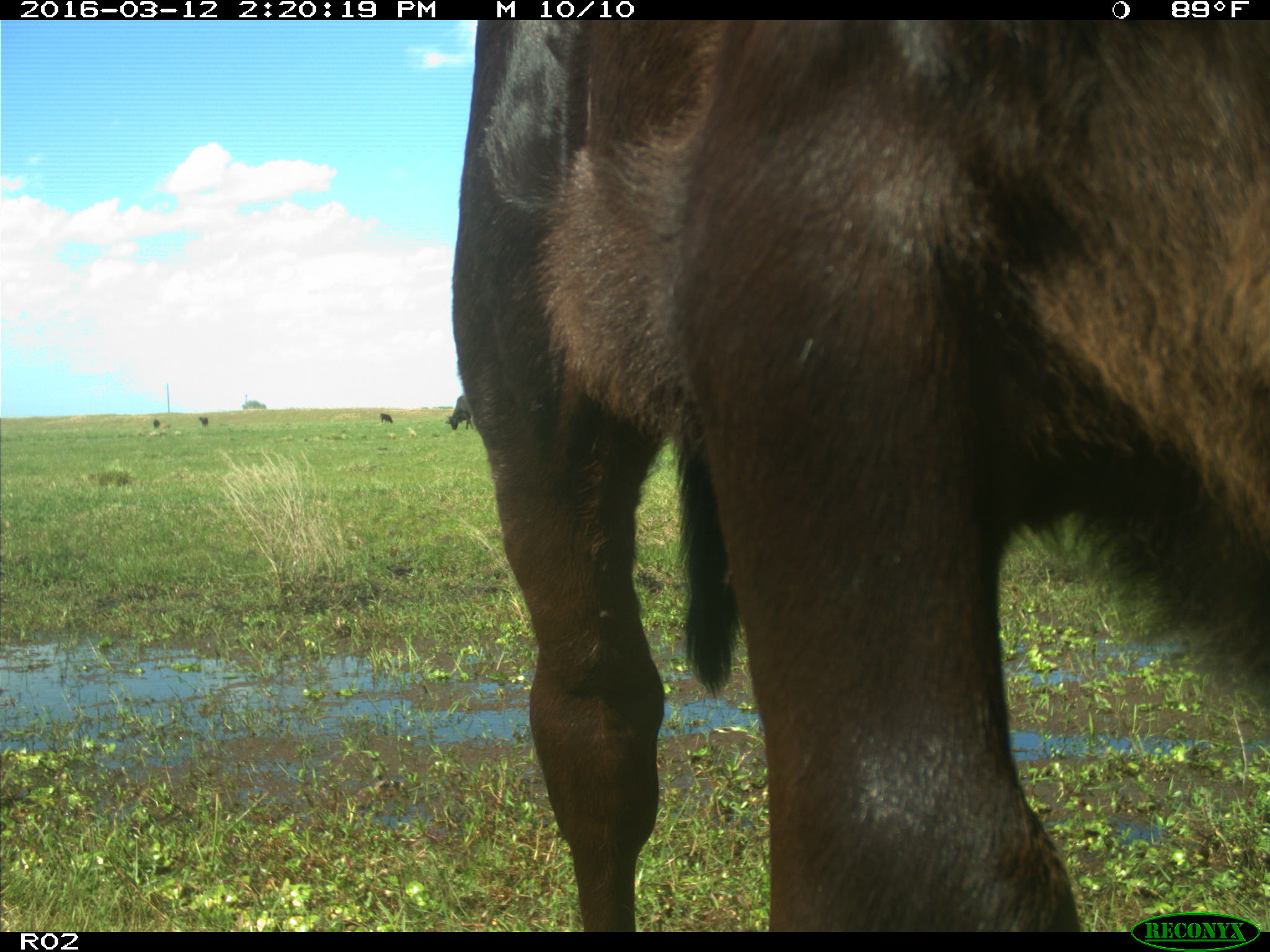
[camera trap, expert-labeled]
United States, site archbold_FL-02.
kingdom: Animalia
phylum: Chordata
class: Mammalia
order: Artiodactyla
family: Bovidae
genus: Bos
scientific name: Bos taurus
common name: domestic cow